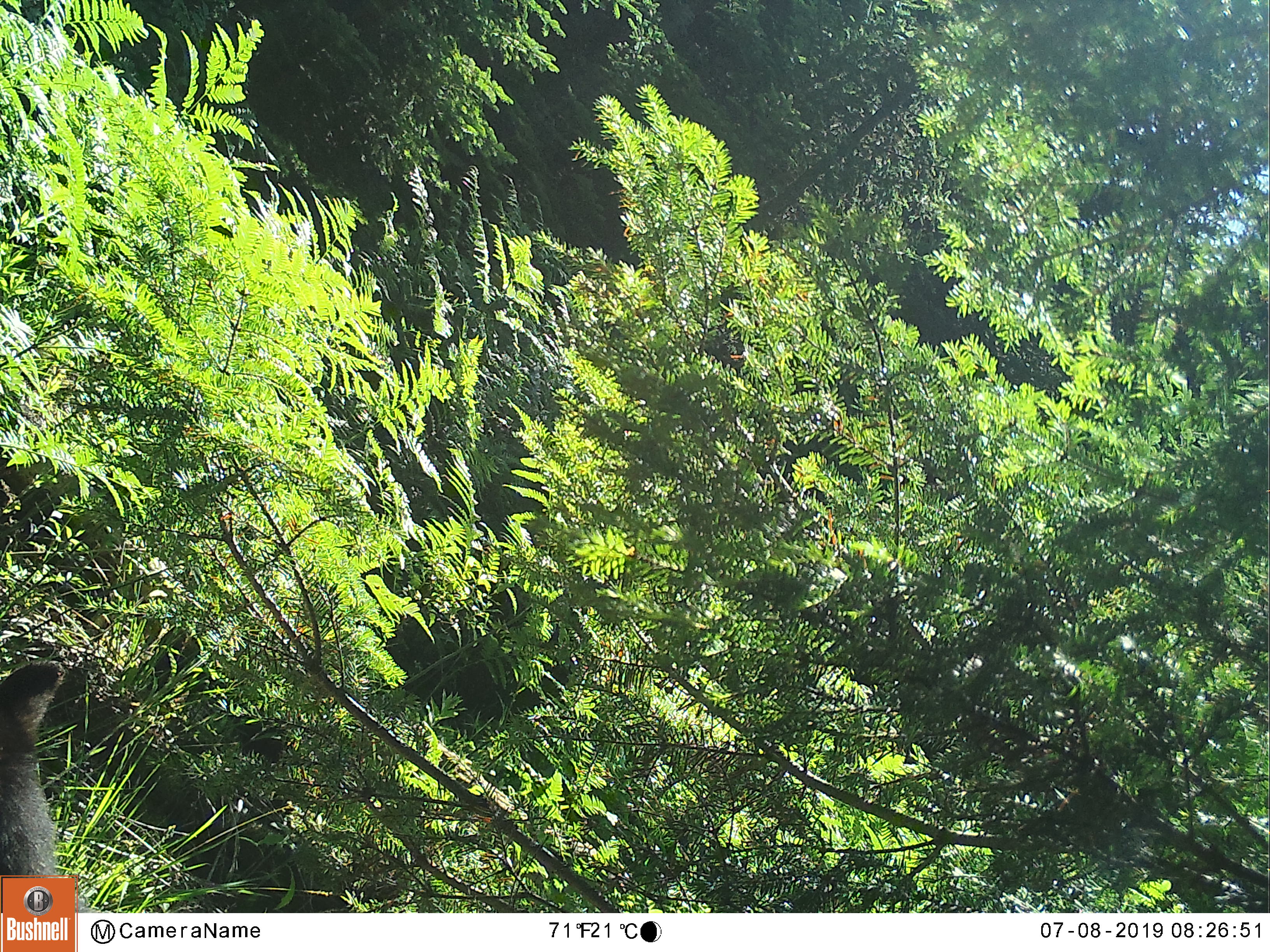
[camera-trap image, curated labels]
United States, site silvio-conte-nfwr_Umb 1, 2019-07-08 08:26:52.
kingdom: Animalia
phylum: Chordata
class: Mammalia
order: Carnivora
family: Ursidae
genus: Ursus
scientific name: Ursus americanus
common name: black bear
Black bear (Ursus americanus).